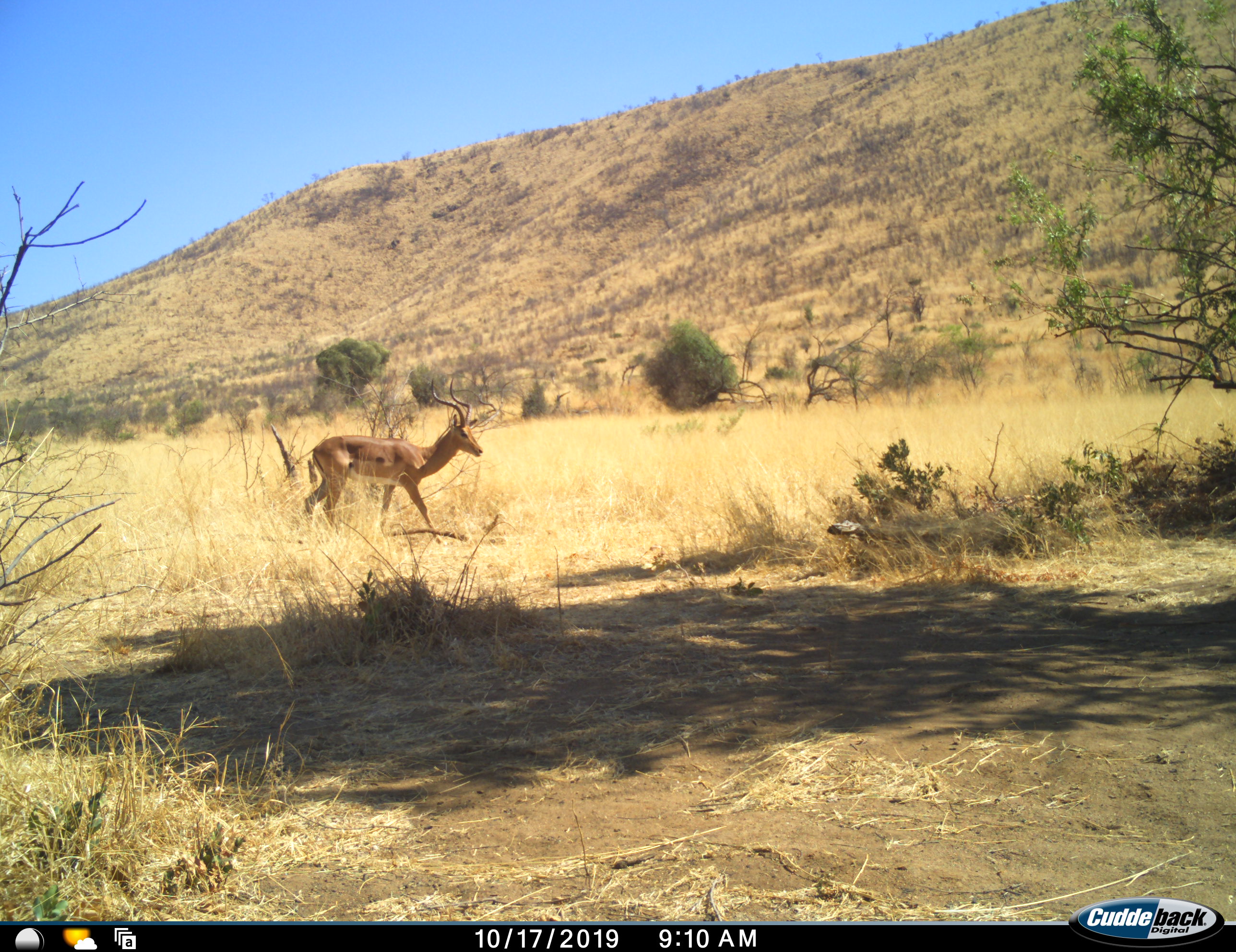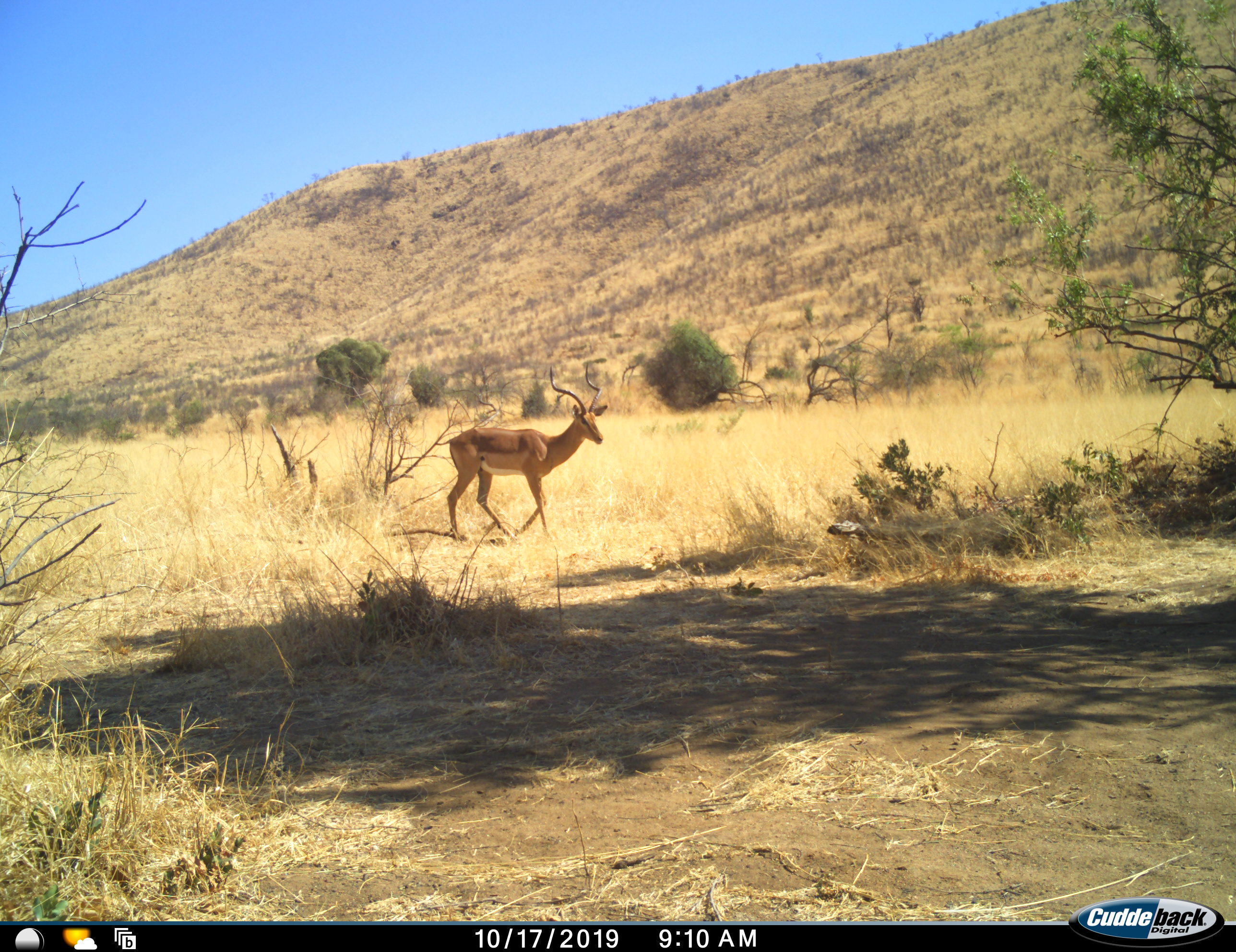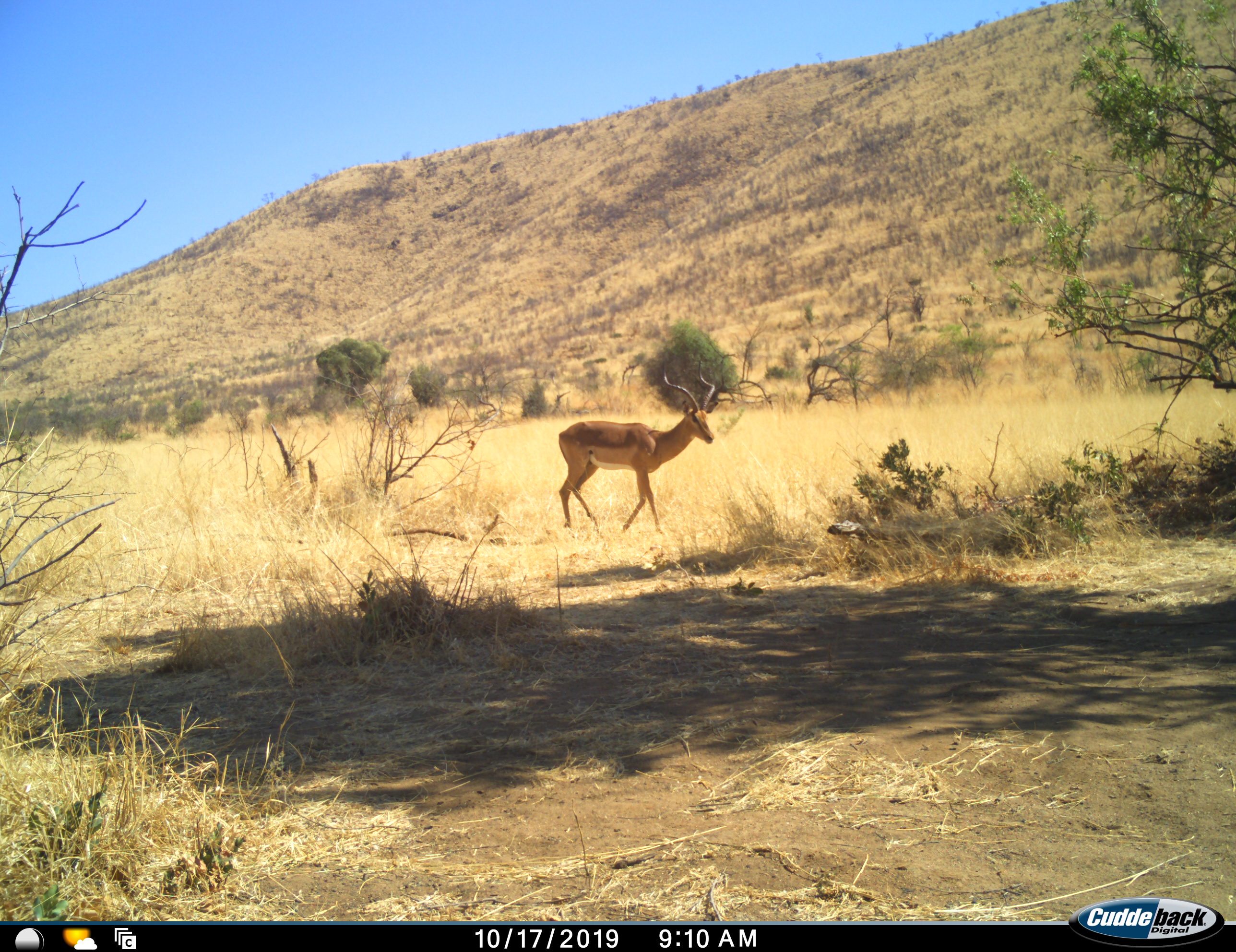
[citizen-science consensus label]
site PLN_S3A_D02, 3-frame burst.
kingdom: Animalia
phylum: Chordata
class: Mammalia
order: Artiodactyla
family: Bovidae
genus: Aepyceros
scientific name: Aepyceros melampus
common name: impala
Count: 1.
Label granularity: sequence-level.